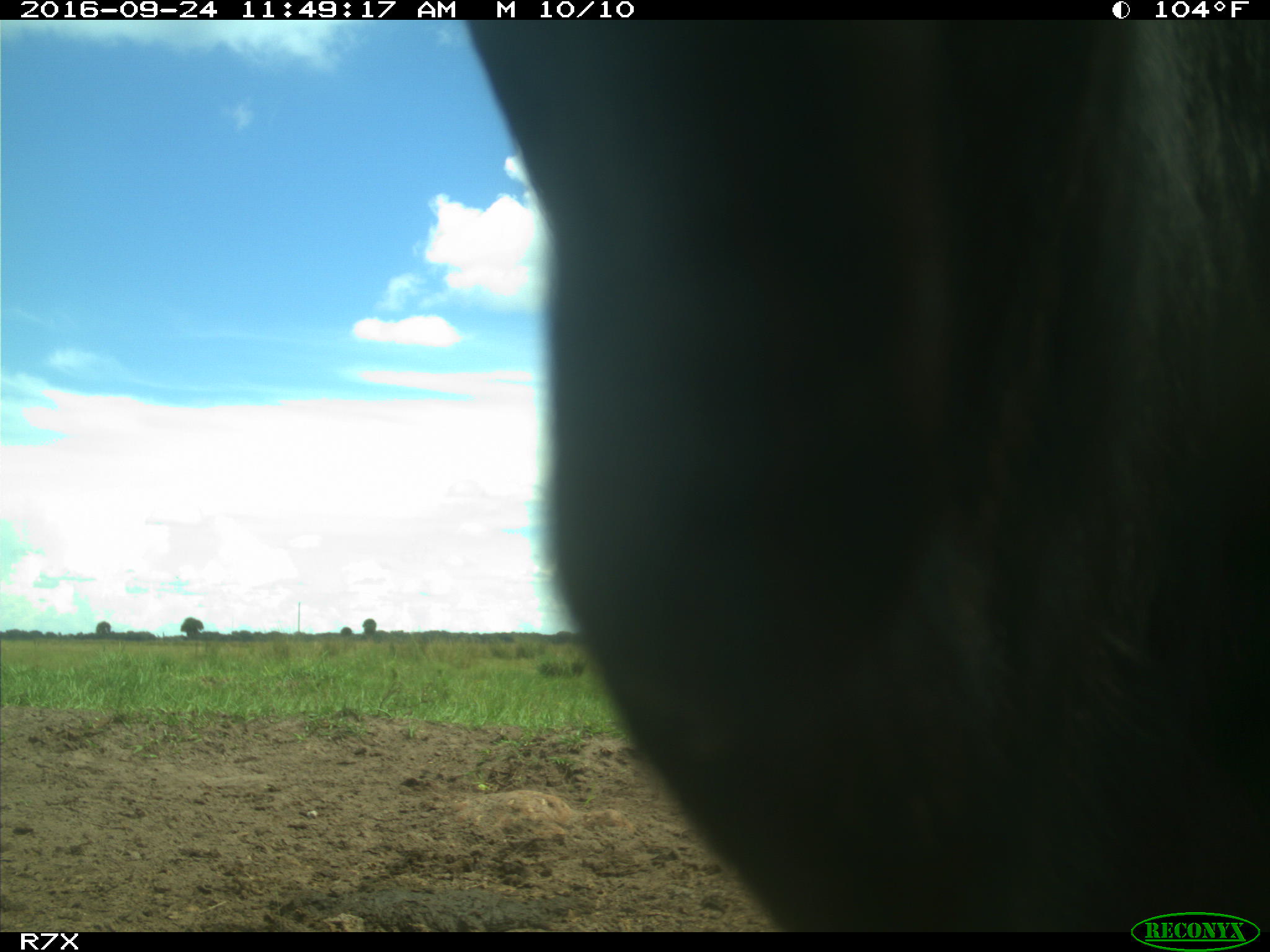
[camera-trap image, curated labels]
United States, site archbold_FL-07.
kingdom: Animalia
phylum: Chordata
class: Mammalia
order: Artiodactyla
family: Bovidae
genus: Bos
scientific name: Bos taurus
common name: domestic cow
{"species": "Bos taurus (domestic cow)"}